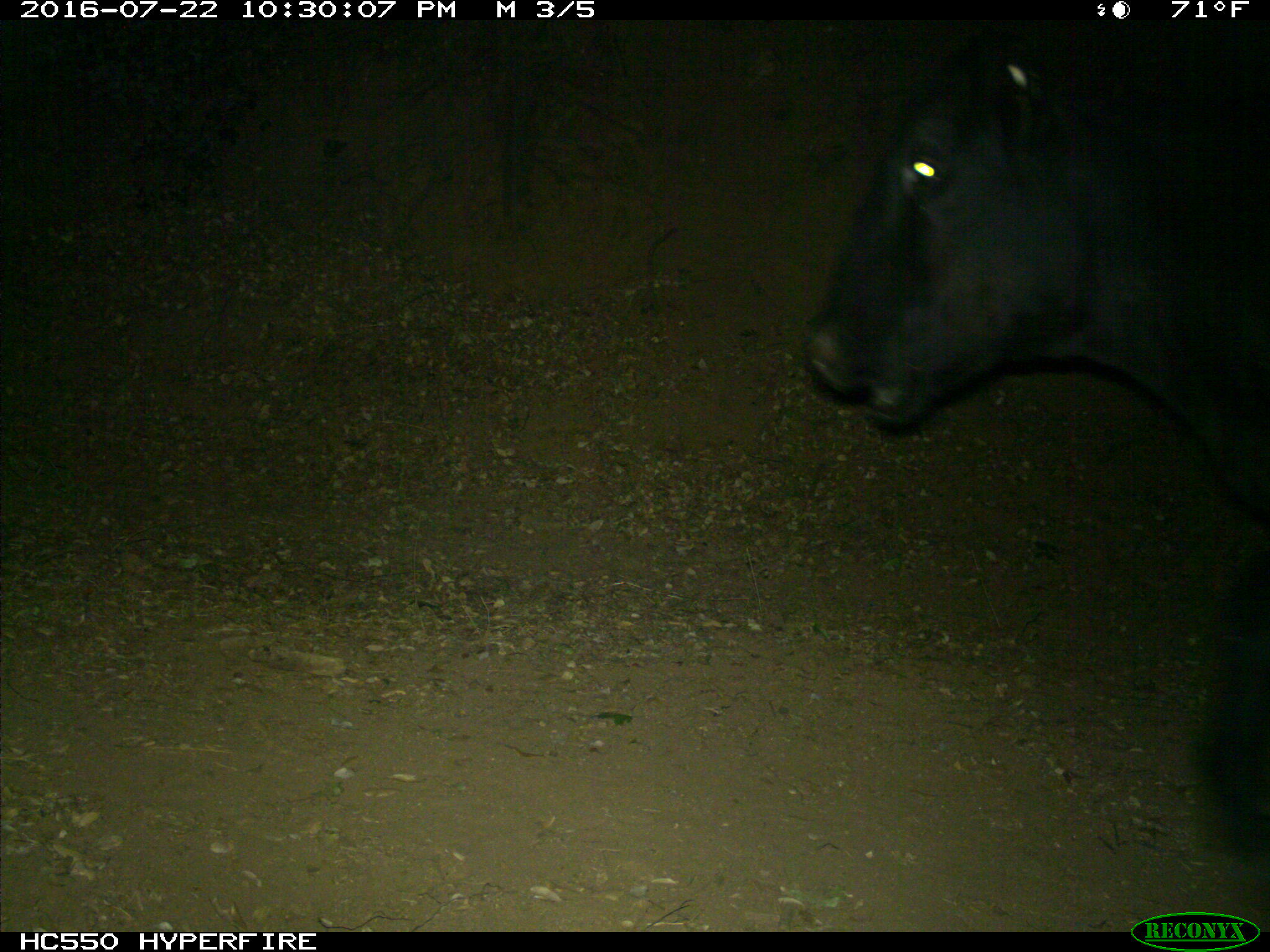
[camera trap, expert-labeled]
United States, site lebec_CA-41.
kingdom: Animalia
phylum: Chordata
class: Mammalia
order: Artiodactyla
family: Bovidae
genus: Bos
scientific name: Bos taurus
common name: domestic cow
Bos taurus (domestic cow).